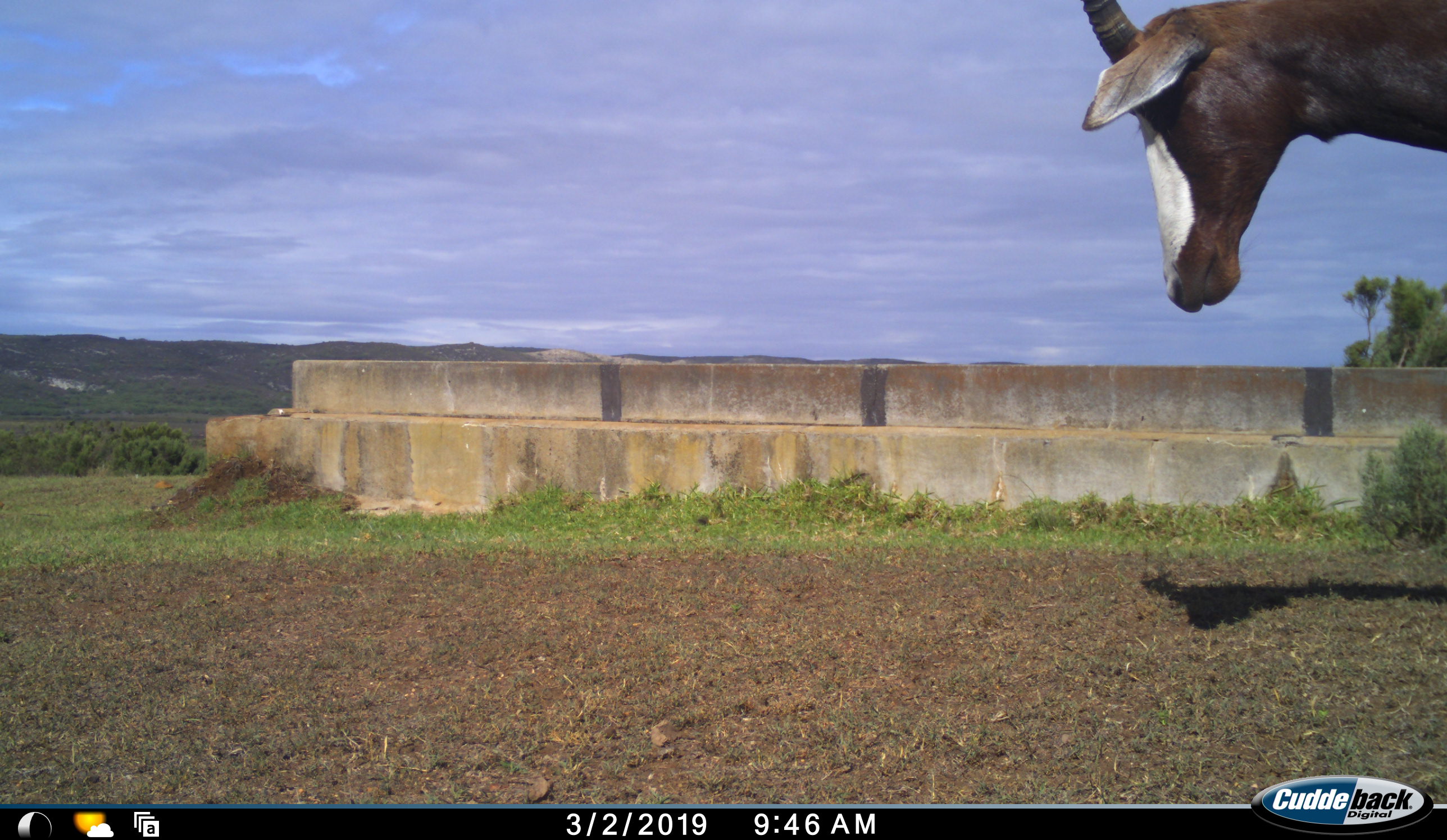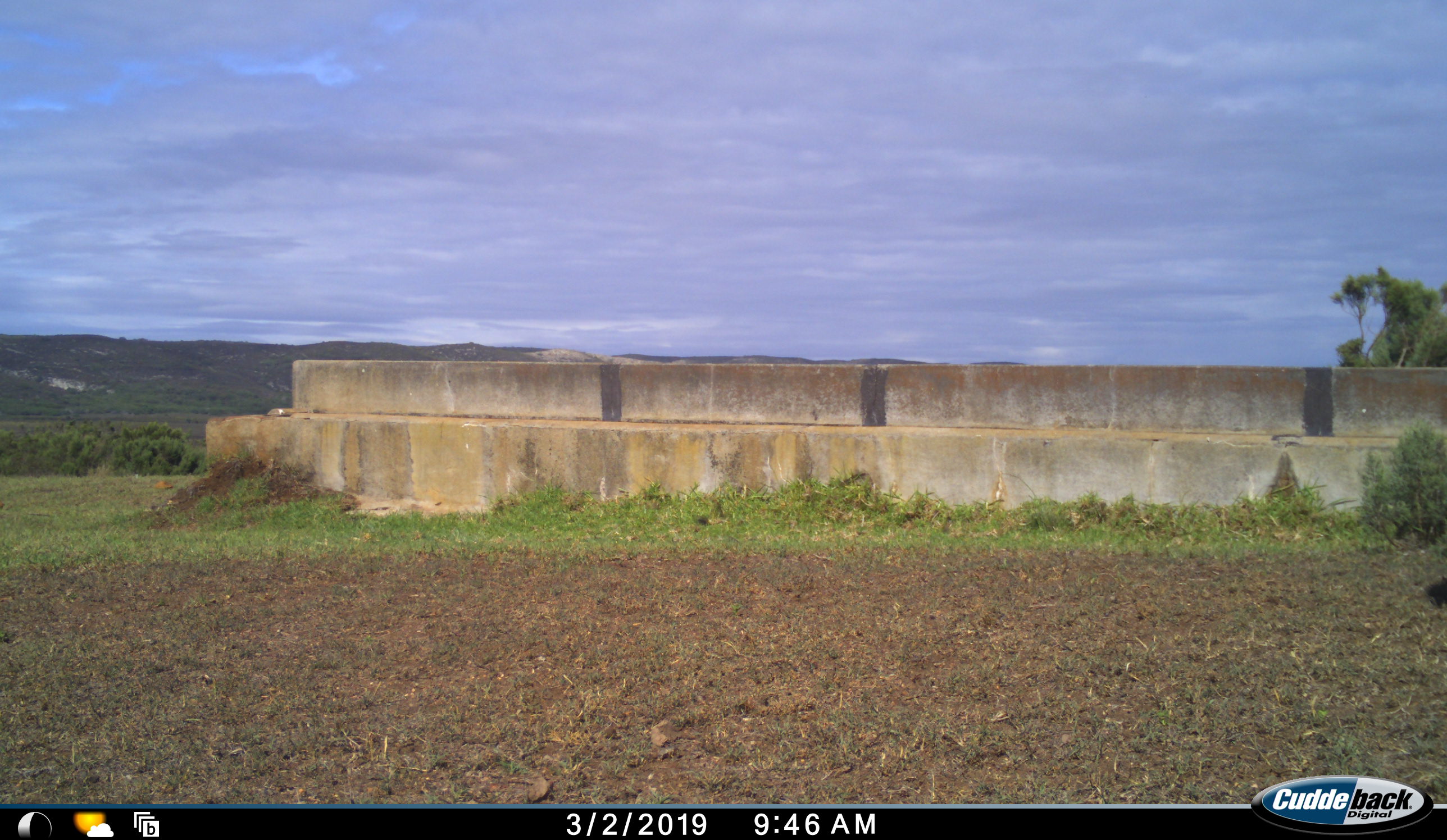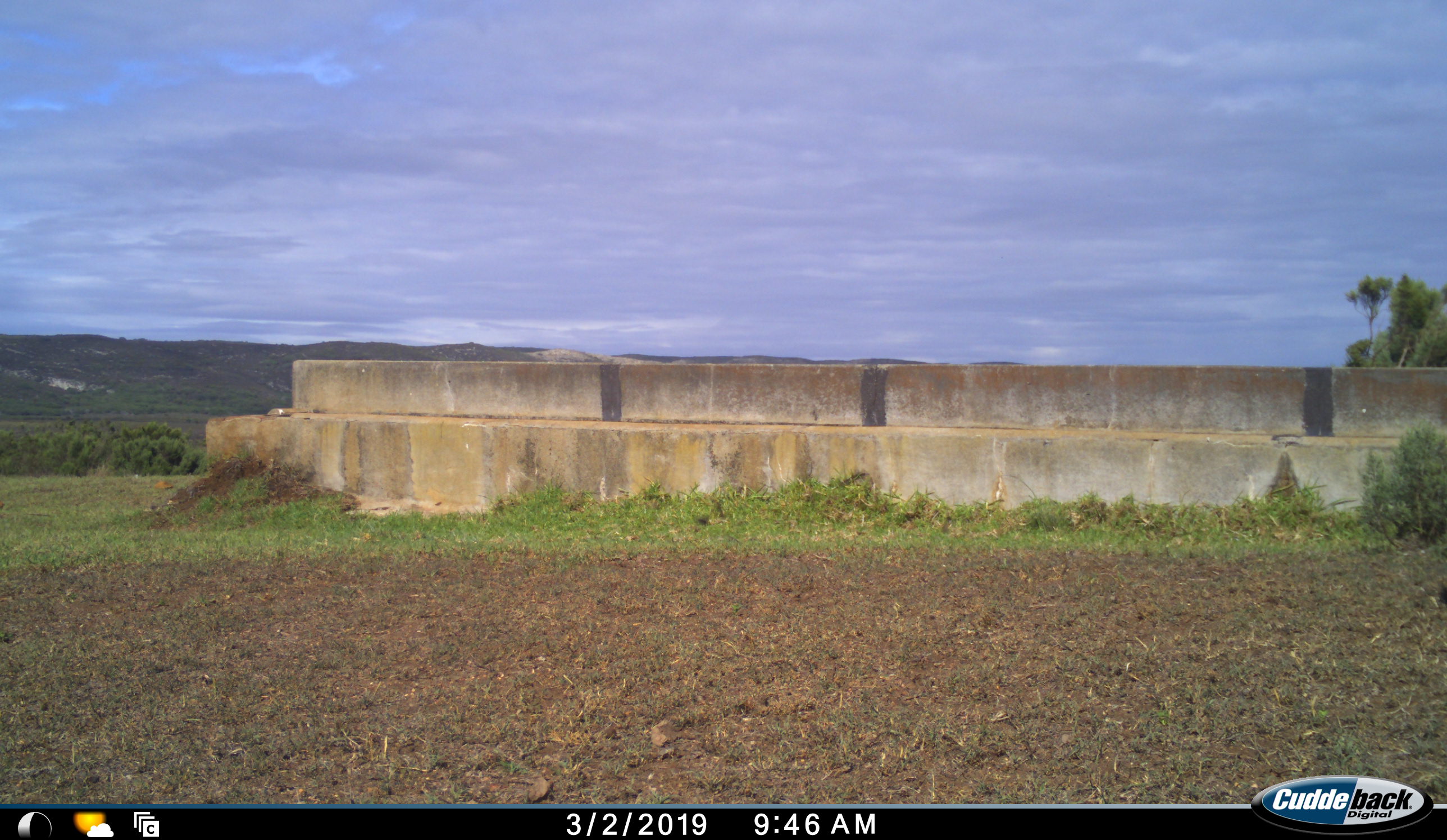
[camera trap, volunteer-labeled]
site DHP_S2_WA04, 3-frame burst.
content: unidentified animal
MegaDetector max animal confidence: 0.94